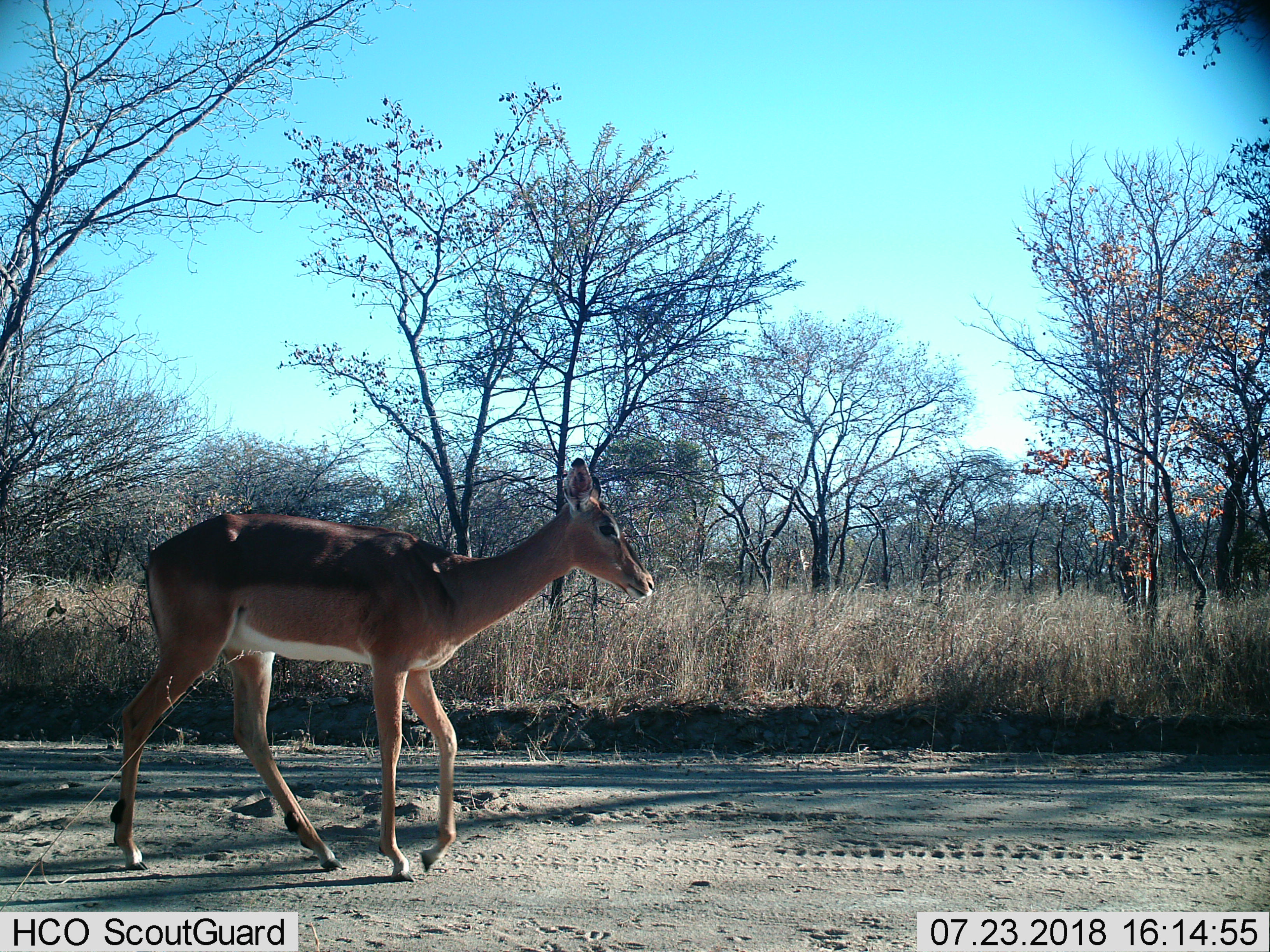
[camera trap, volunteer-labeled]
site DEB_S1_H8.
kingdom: Animalia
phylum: Chordata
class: Mammalia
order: Artiodactyla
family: Bovidae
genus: Aepyceros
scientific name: Aepyceros melampus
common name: impala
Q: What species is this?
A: Impala (Aepyceros melampus).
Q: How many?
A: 1.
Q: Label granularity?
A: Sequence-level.